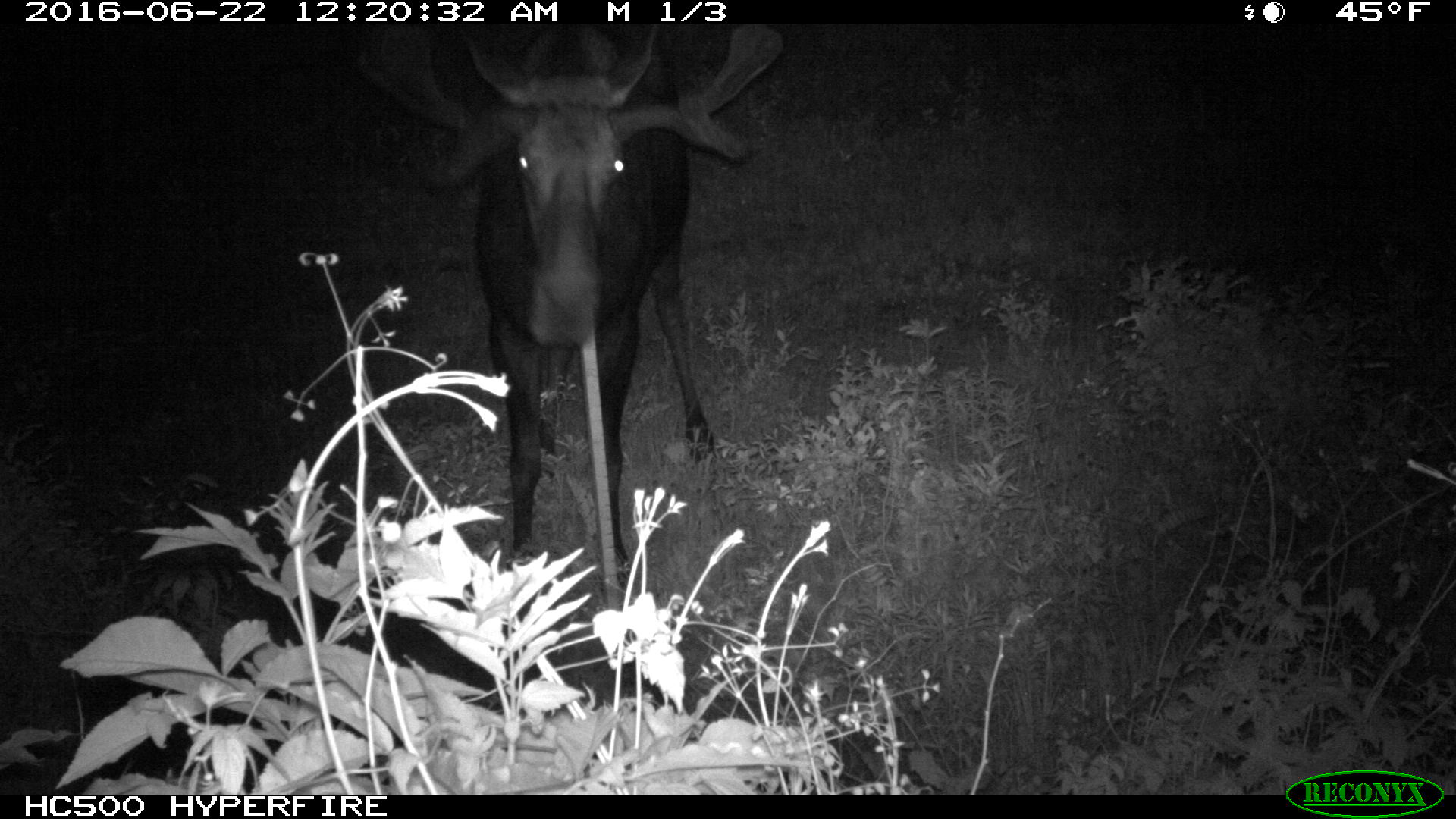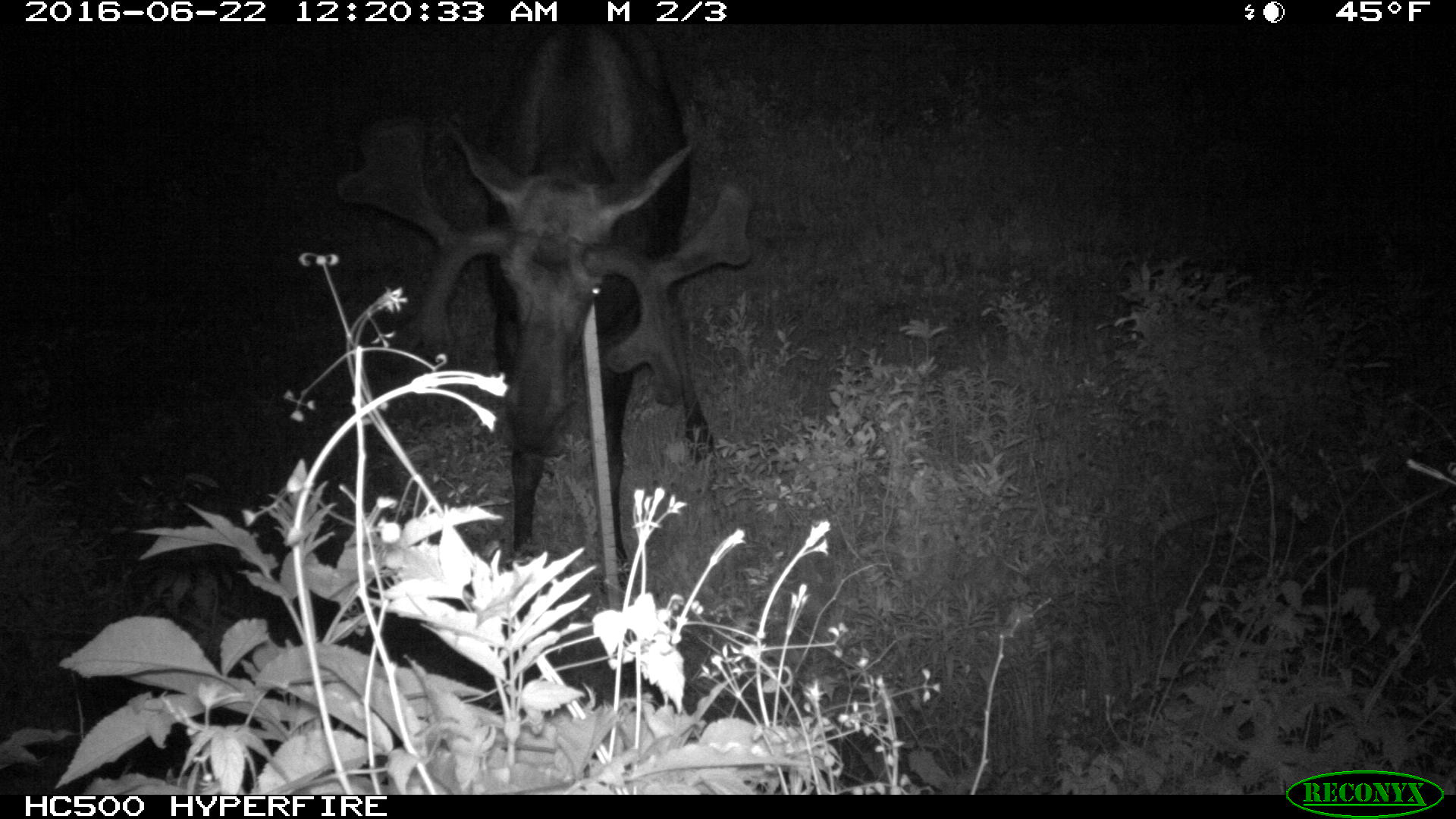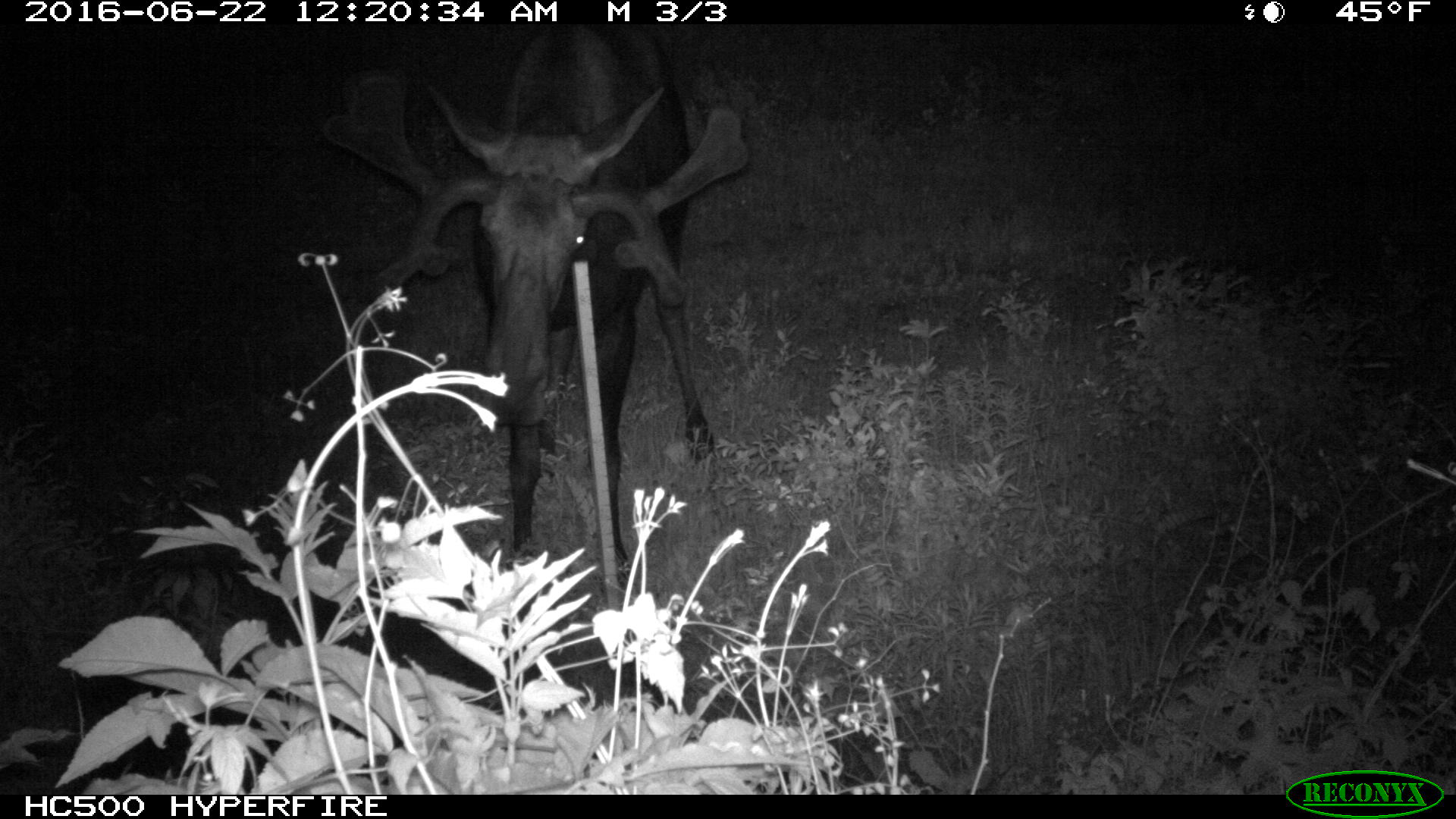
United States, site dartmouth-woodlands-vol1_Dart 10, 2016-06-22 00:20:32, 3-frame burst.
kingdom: Animalia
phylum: Chordata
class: Mammalia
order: Artiodactyla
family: Cervidae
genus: Alces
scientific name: Alces alces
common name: moose